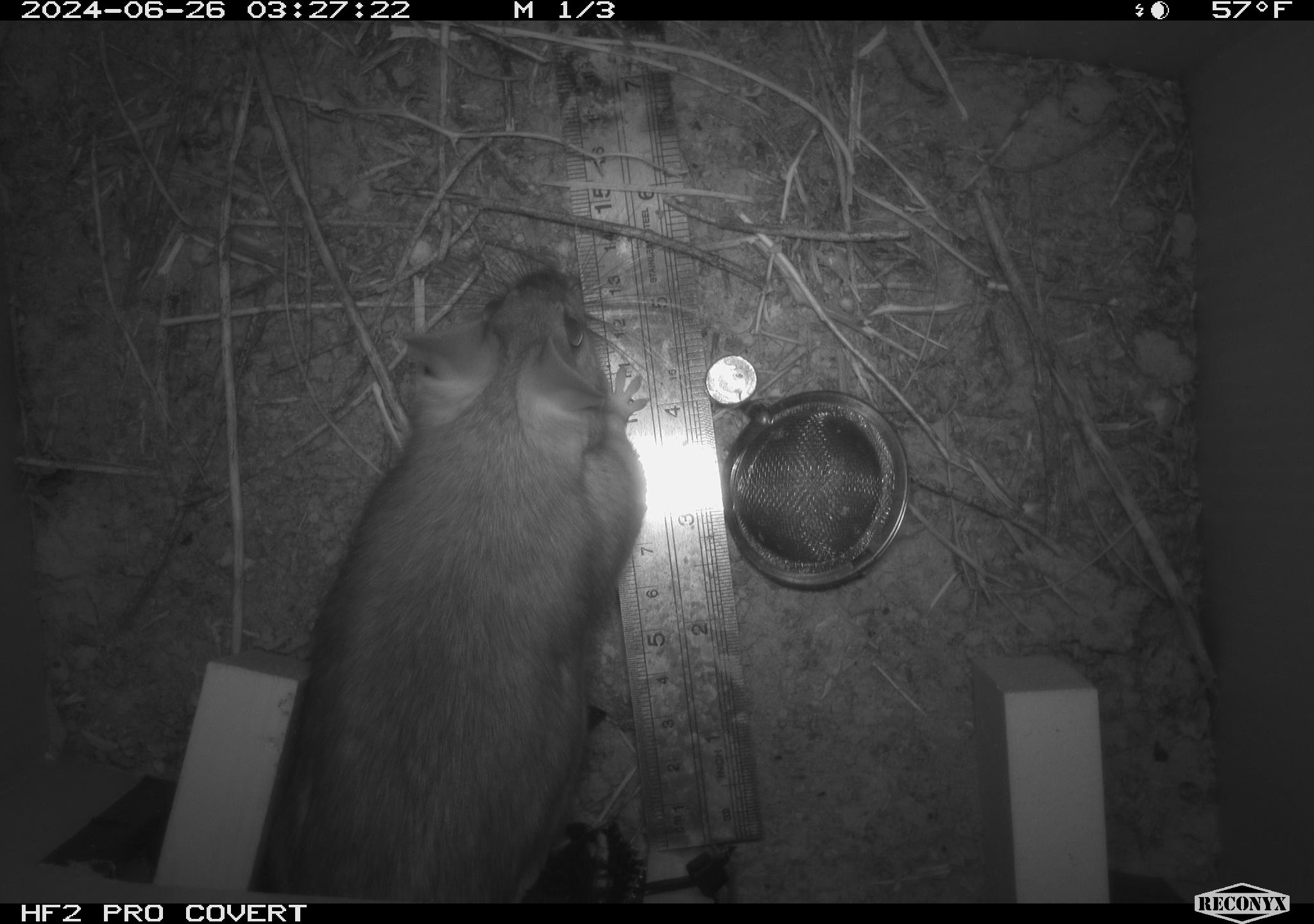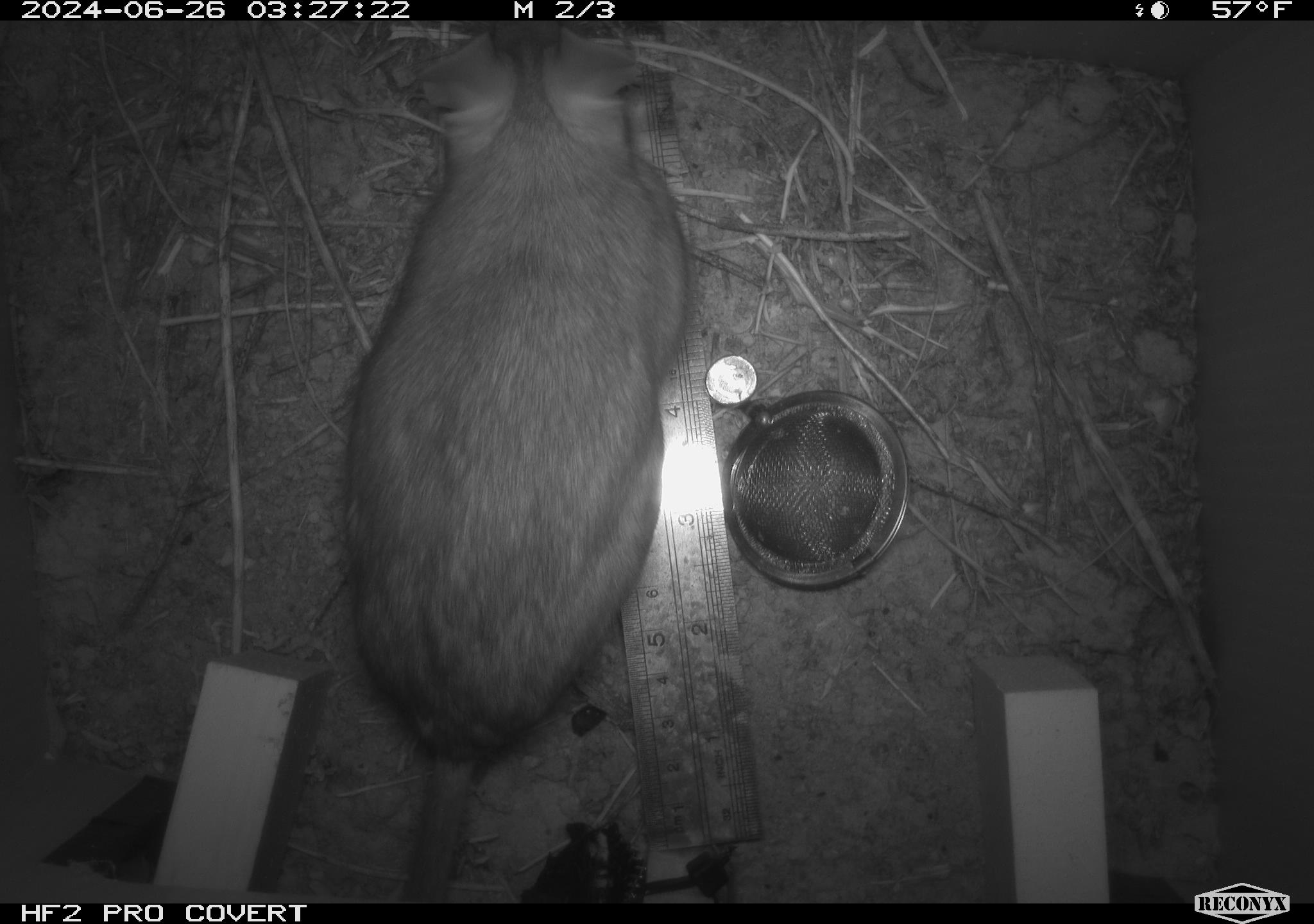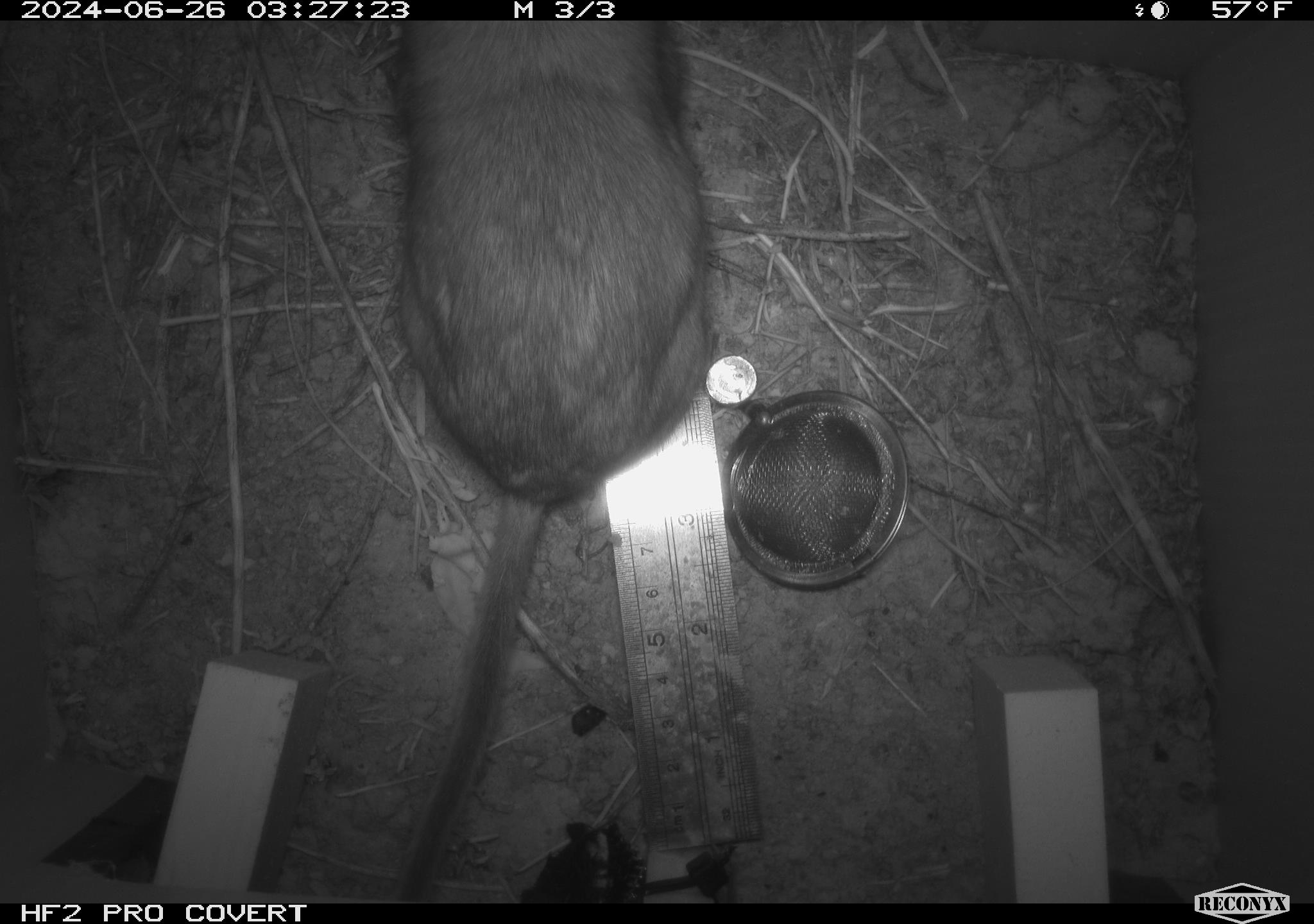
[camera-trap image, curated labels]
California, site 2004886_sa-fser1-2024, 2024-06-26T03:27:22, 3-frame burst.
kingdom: Animalia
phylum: Chordata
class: Mammalia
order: Rodentia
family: Cricetidae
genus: Neotoma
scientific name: Neotoma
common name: pack rat or woodrat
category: neotoma species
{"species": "neotoma species (pack rat or woodrat) (Neotoma)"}